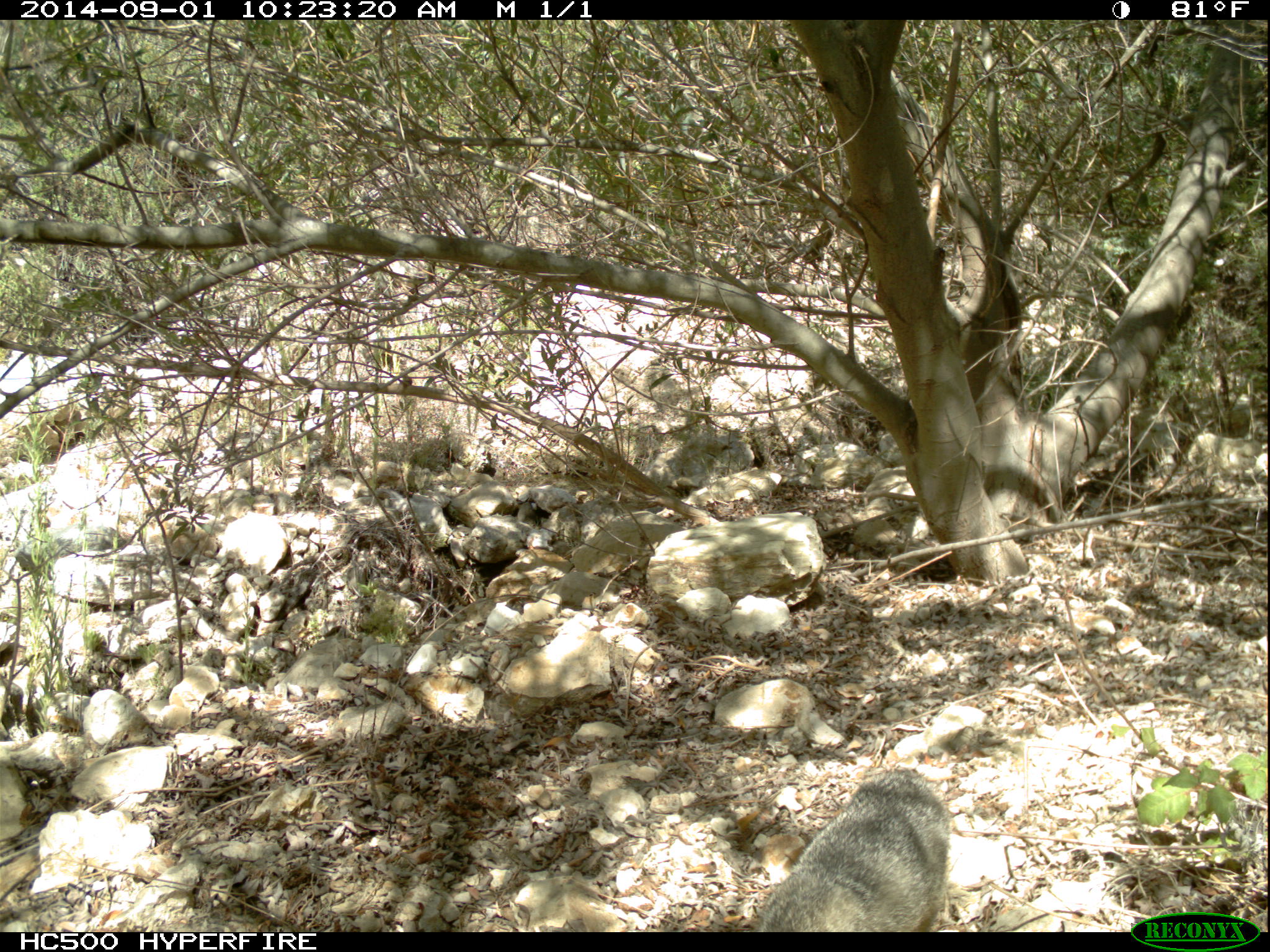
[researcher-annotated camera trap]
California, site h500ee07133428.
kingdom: Animalia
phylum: Chordata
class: Mammalia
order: Carnivora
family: Canidae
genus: Urocyon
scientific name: Urocyon littoralis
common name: island fox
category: fox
Fox (island fox) (Urocyon littoralis).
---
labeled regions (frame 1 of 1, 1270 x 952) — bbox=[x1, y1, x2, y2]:
fox: bbox=[756, 768, 951, 931]